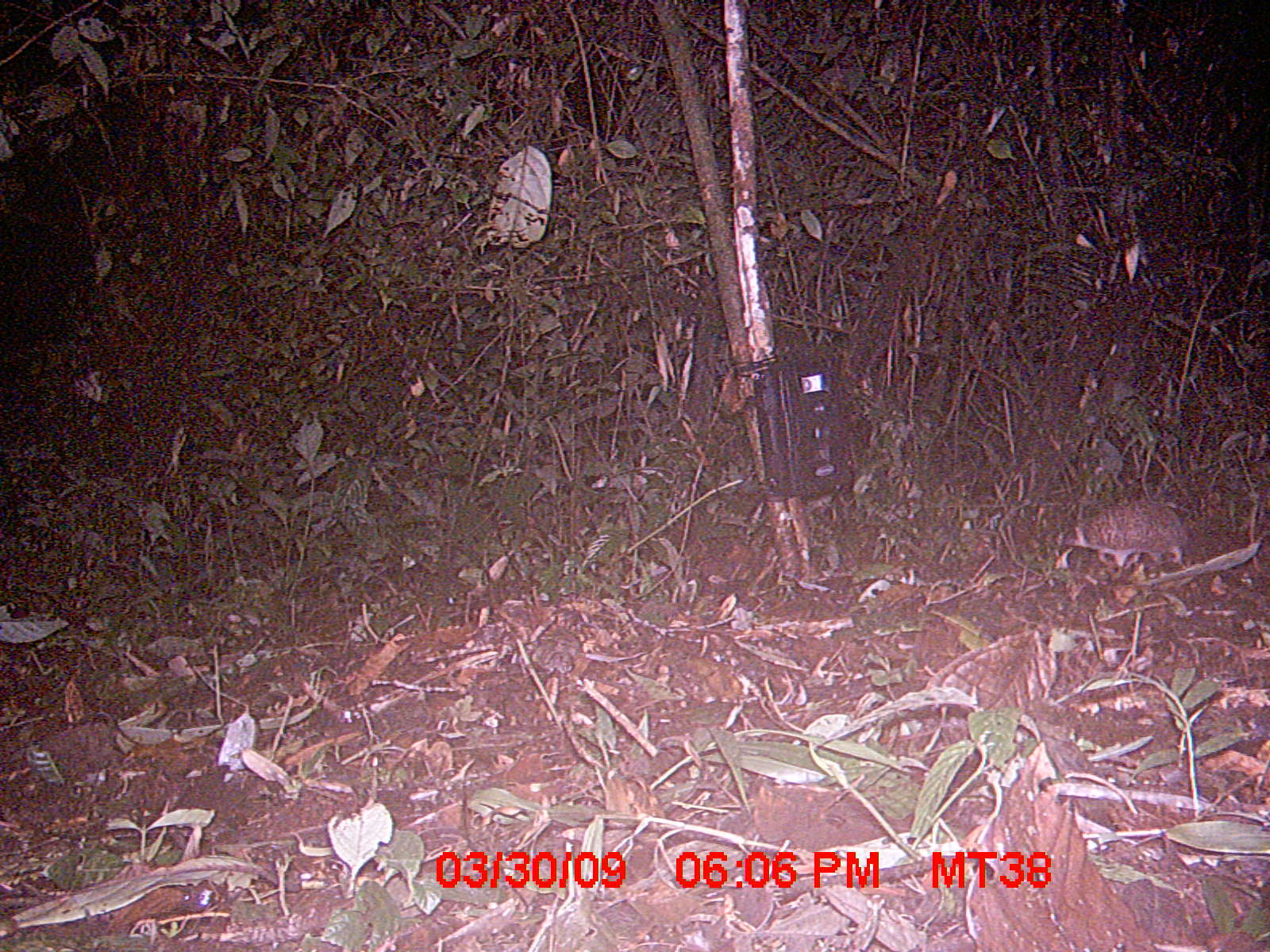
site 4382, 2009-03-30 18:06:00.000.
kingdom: Animalia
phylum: Chordata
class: Mammalia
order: Afrosoricida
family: Tenrecidae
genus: Setifer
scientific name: Setifer setosus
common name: greater hedgehog tenrec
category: setifer sp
Setifer sp (greater hedgehog tenrec) (Setifer setosus), count 1.